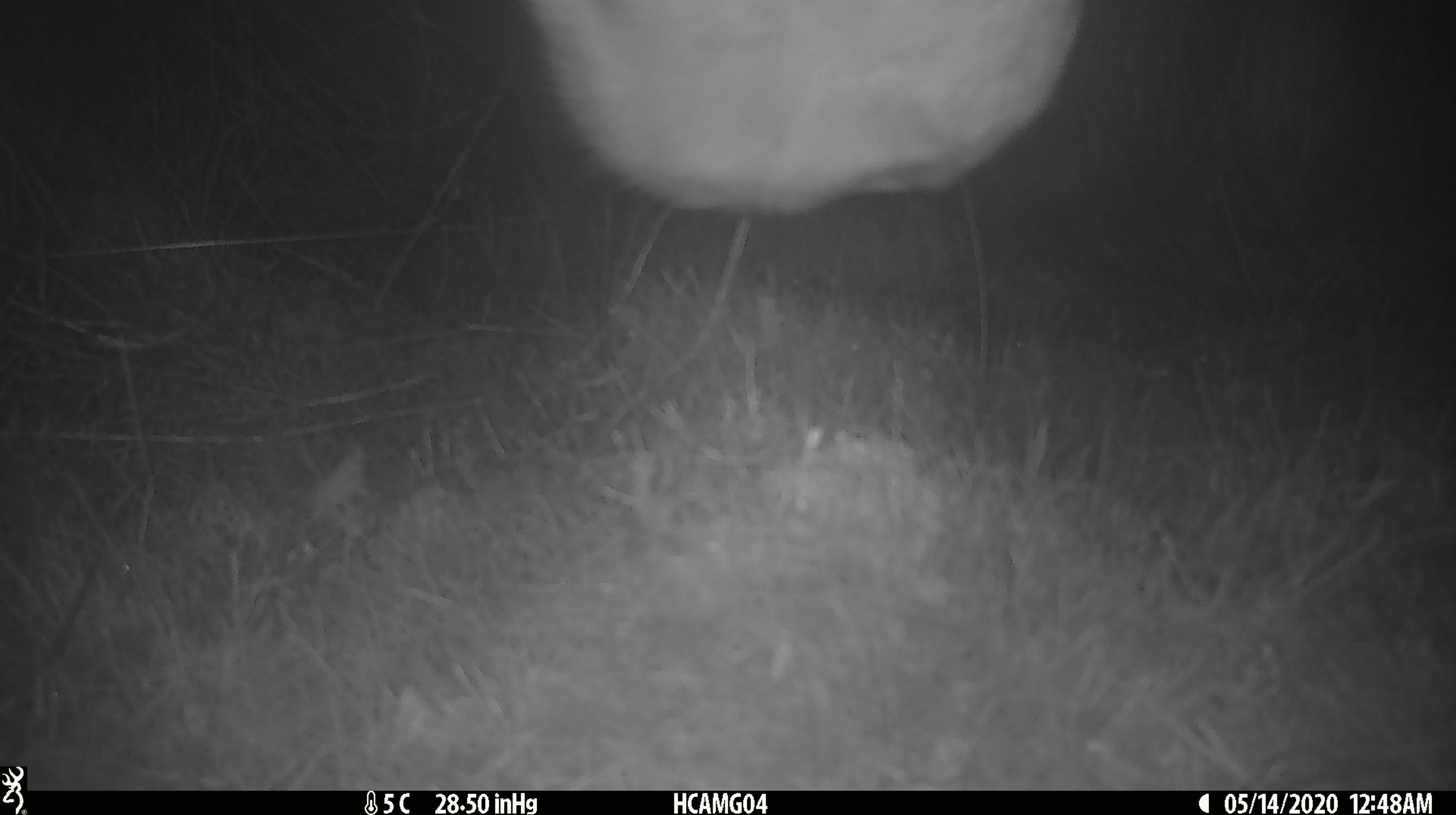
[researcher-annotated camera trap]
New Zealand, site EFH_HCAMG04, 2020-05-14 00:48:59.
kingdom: Animalia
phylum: Chordata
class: Mammalia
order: Artiodactyla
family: Bovidae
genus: Bos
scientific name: Bos taurus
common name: domestic cow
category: cow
Cow (domestic cow) (Bos taurus).